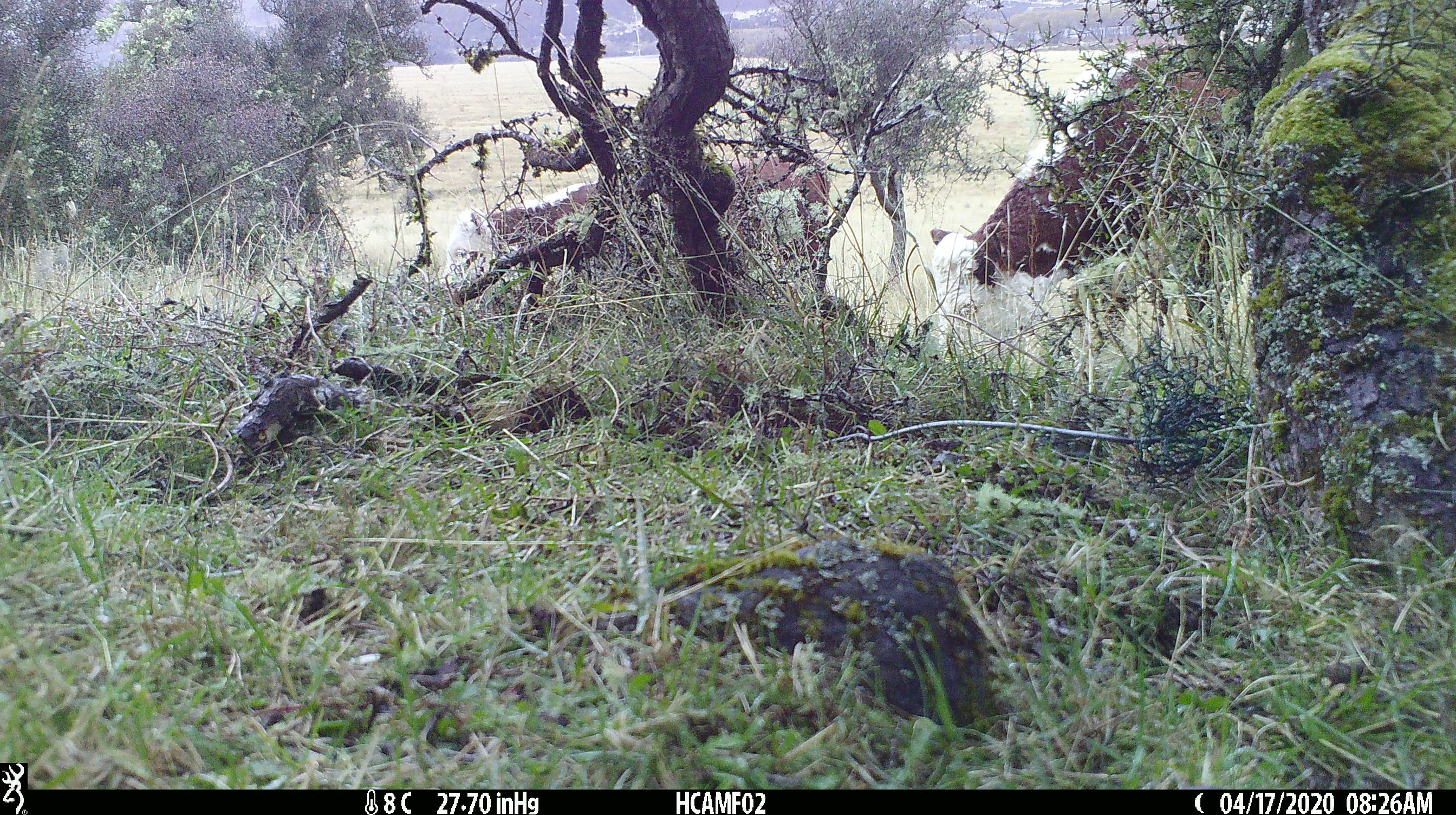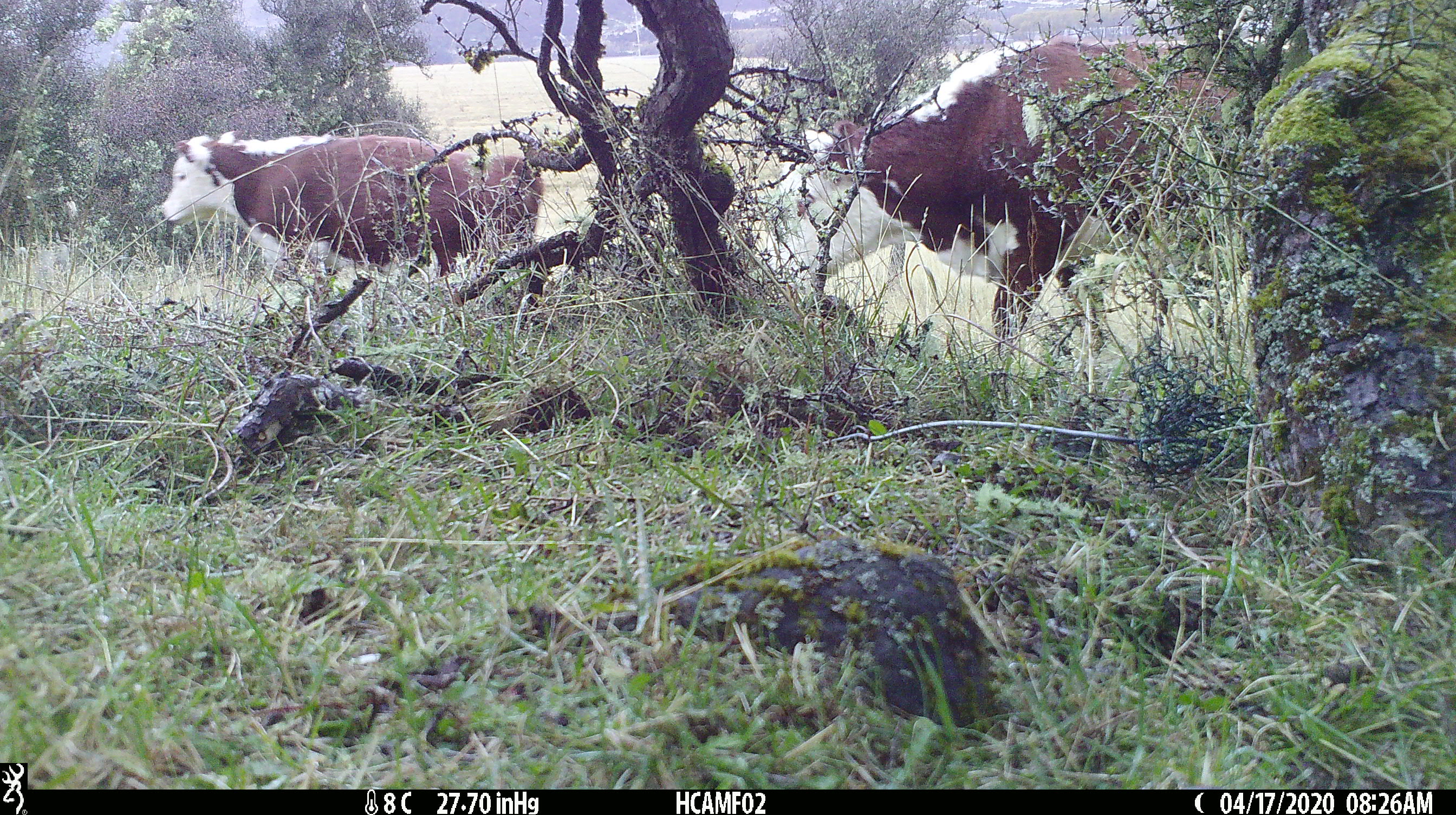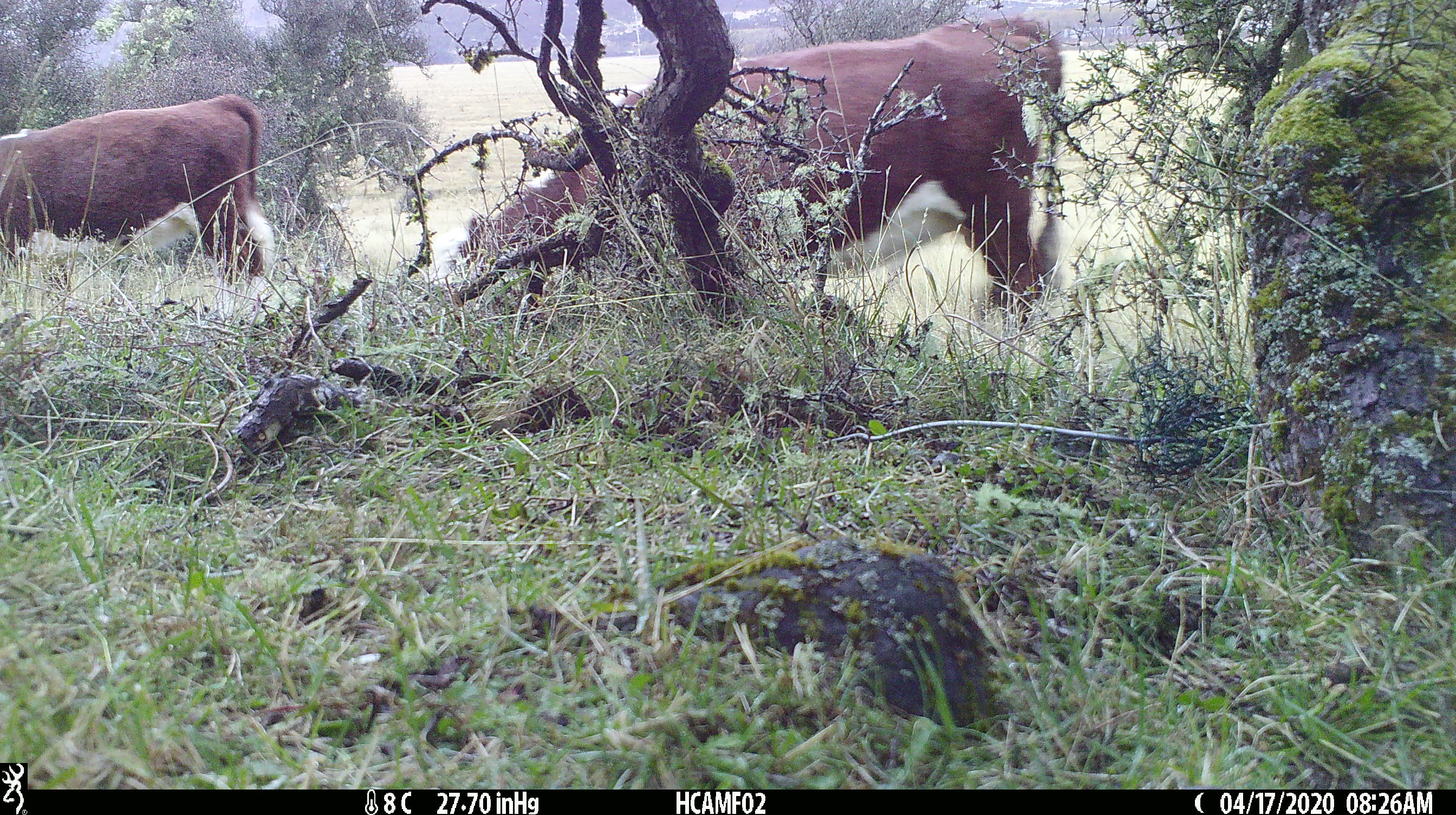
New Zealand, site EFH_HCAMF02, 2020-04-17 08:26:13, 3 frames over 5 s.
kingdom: Animalia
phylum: Chordata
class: Mammalia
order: Artiodactyla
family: Bovidae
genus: Bos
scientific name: Bos taurus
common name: domestic cow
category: cow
Cow (domestic cow) (Bos taurus).